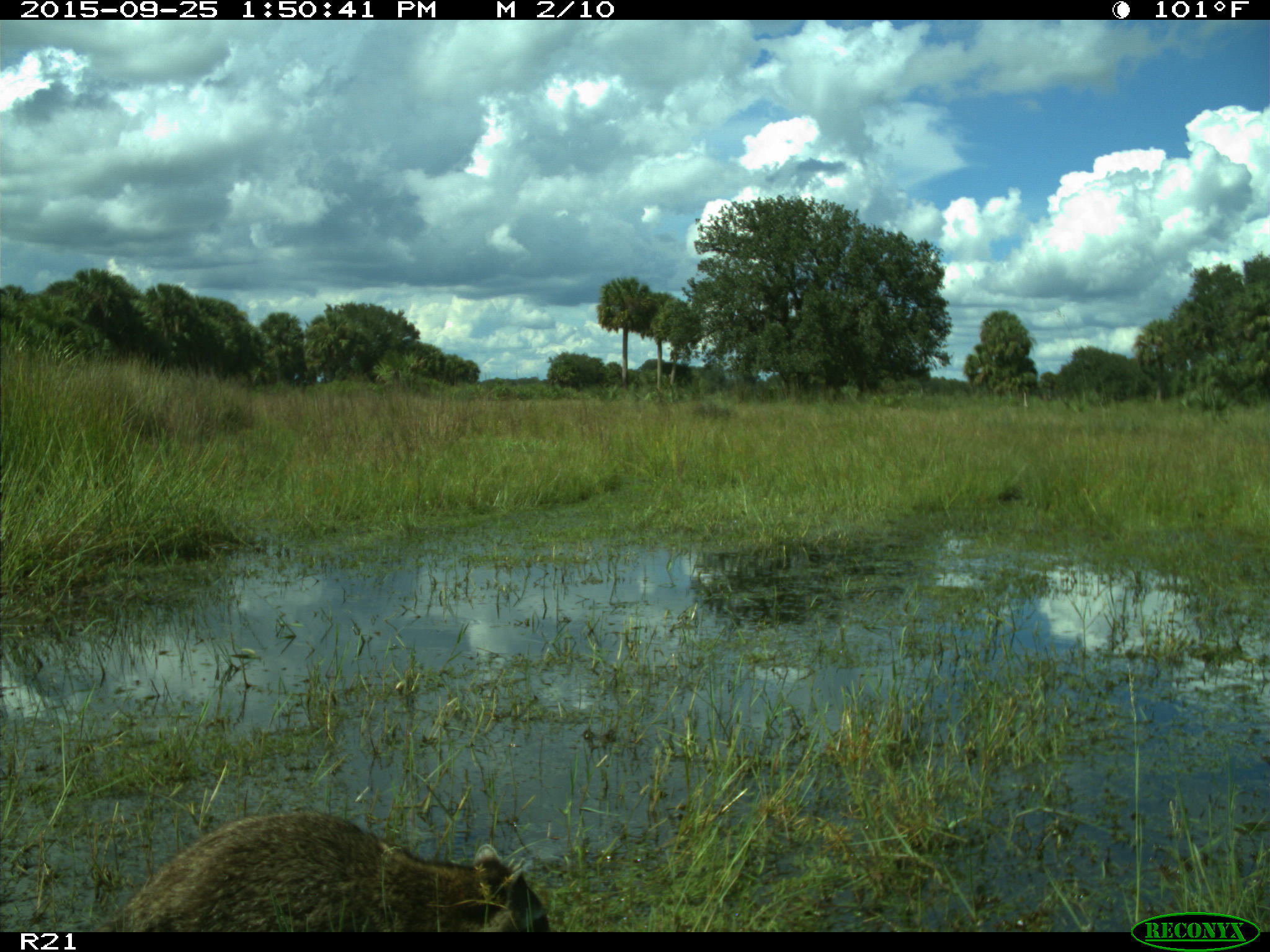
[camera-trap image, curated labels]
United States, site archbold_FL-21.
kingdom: Animalia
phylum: Chordata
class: Mammalia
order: Carnivora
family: Procyonidae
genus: Procyon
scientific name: Procyon lotor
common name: common raccoon